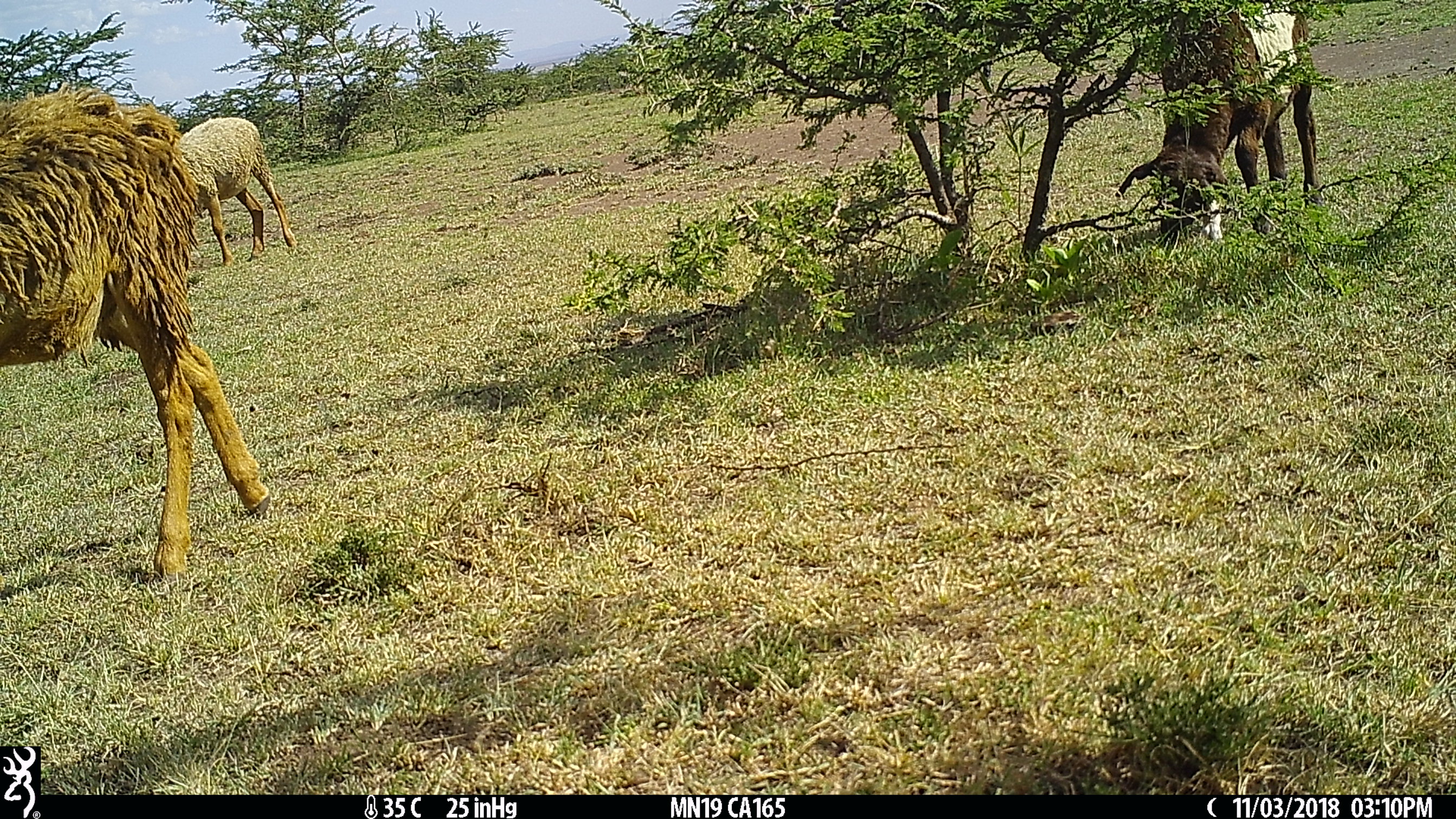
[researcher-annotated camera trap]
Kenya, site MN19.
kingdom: Animalia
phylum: Chordata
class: Mammalia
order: Artiodactyla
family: Bovidae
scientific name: Bovidae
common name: sheep or goat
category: shoat